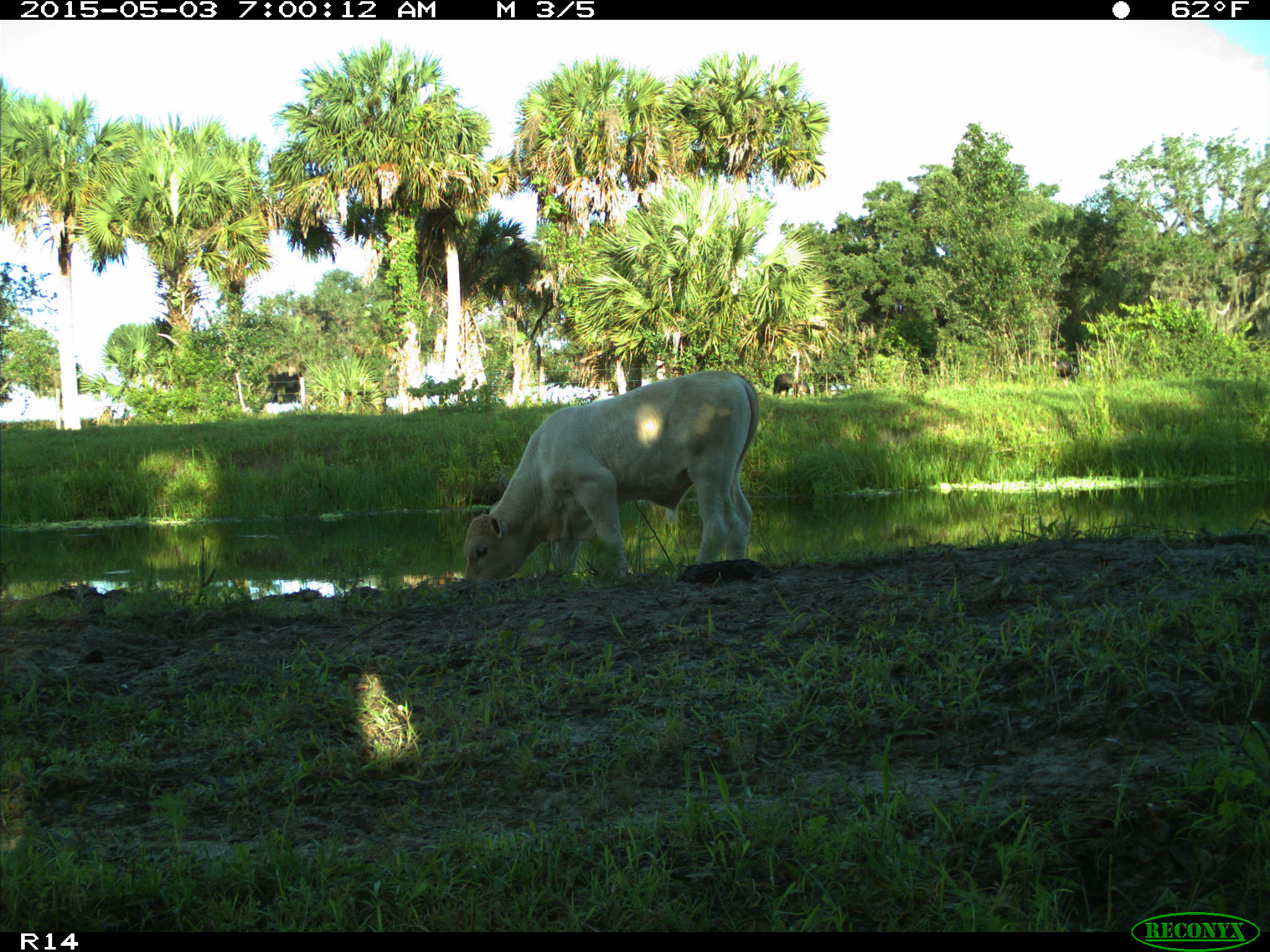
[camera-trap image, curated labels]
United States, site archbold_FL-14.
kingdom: Animalia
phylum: Chordata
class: Mammalia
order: Artiodactyla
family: Bovidae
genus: Bos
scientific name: Bos taurus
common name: domestic cow